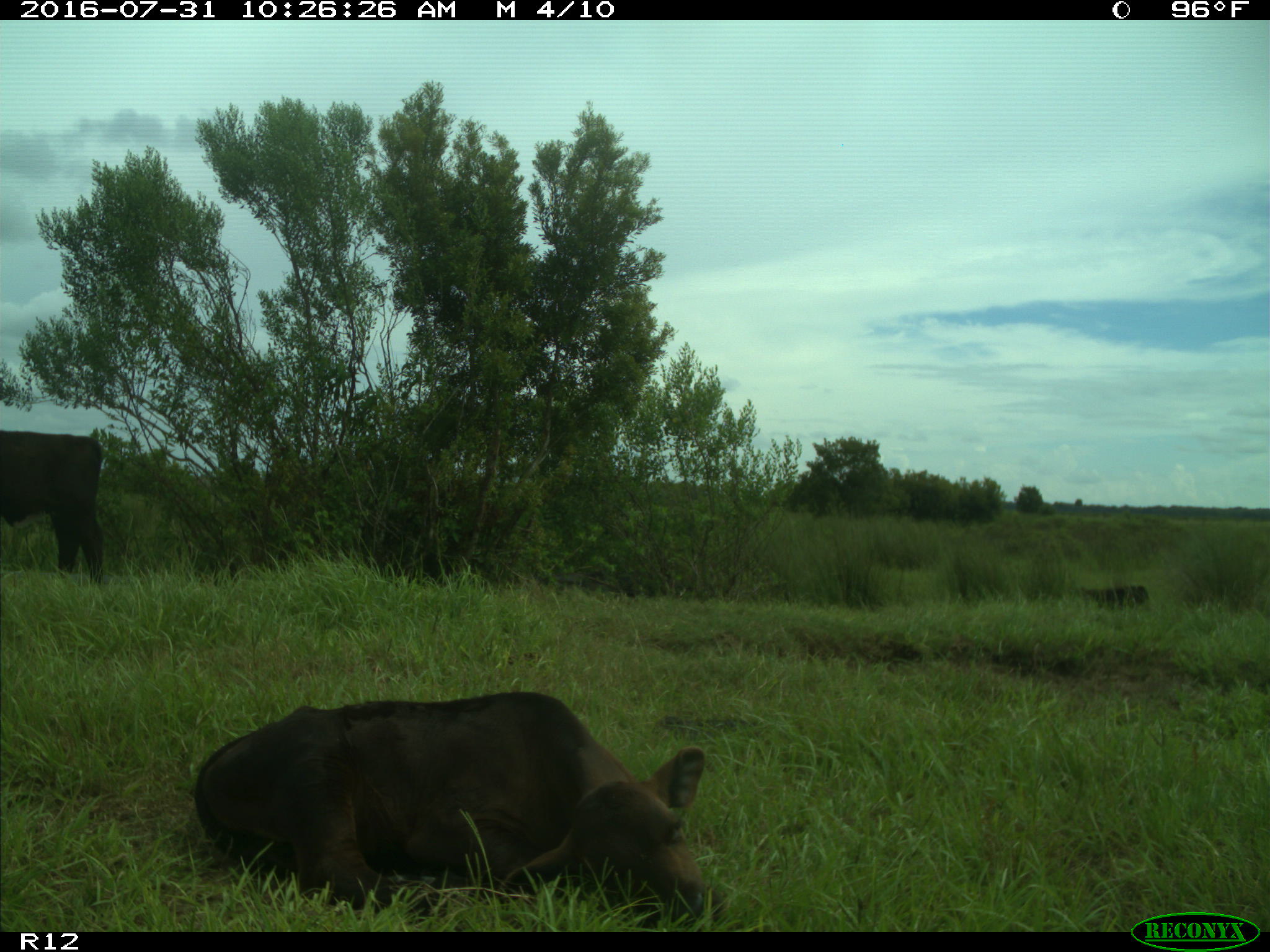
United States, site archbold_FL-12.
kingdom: Animalia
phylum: Chordata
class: Mammalia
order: Artiodactyla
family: Bovidae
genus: Bos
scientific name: Bos taurus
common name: domestic cow